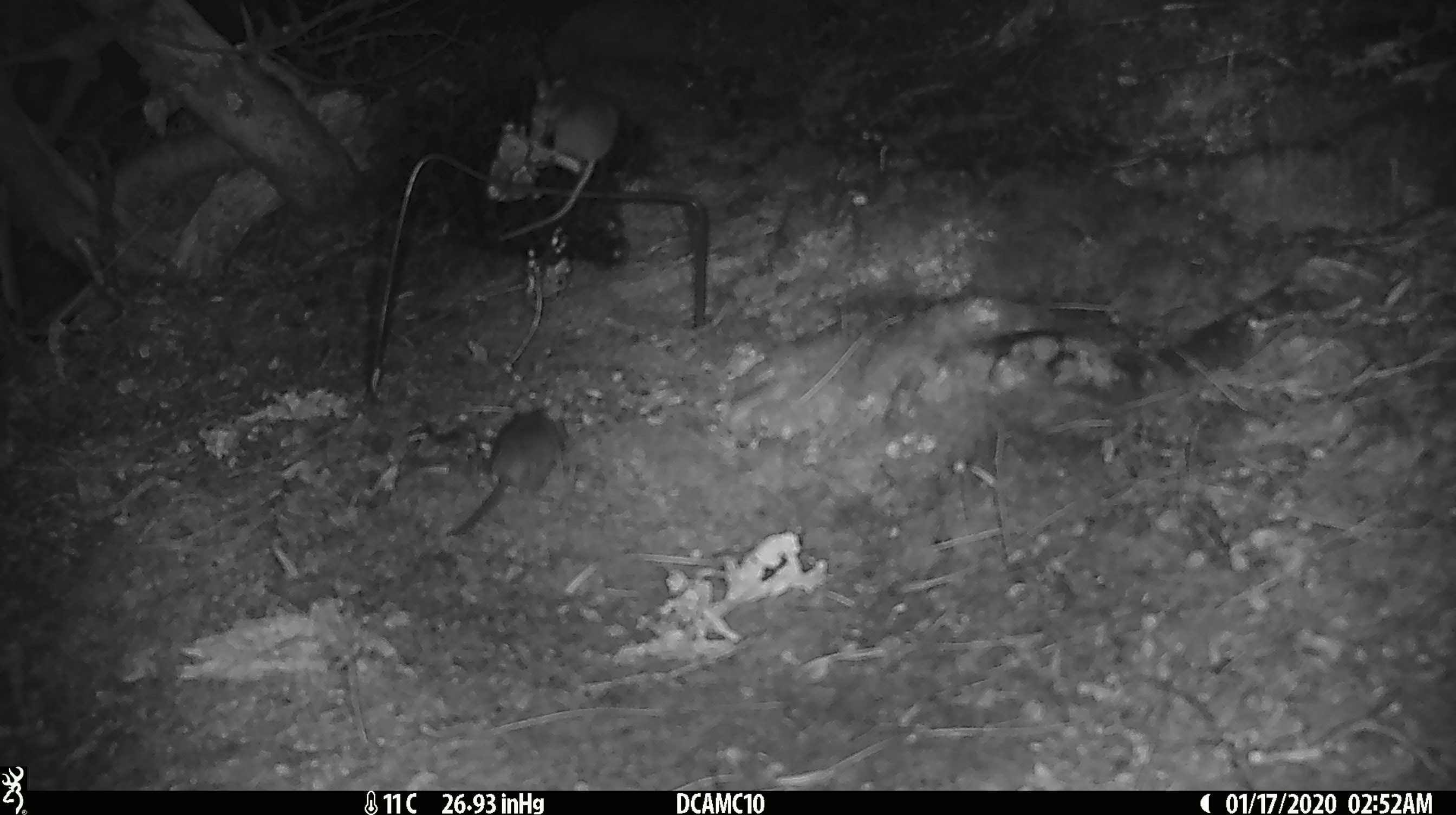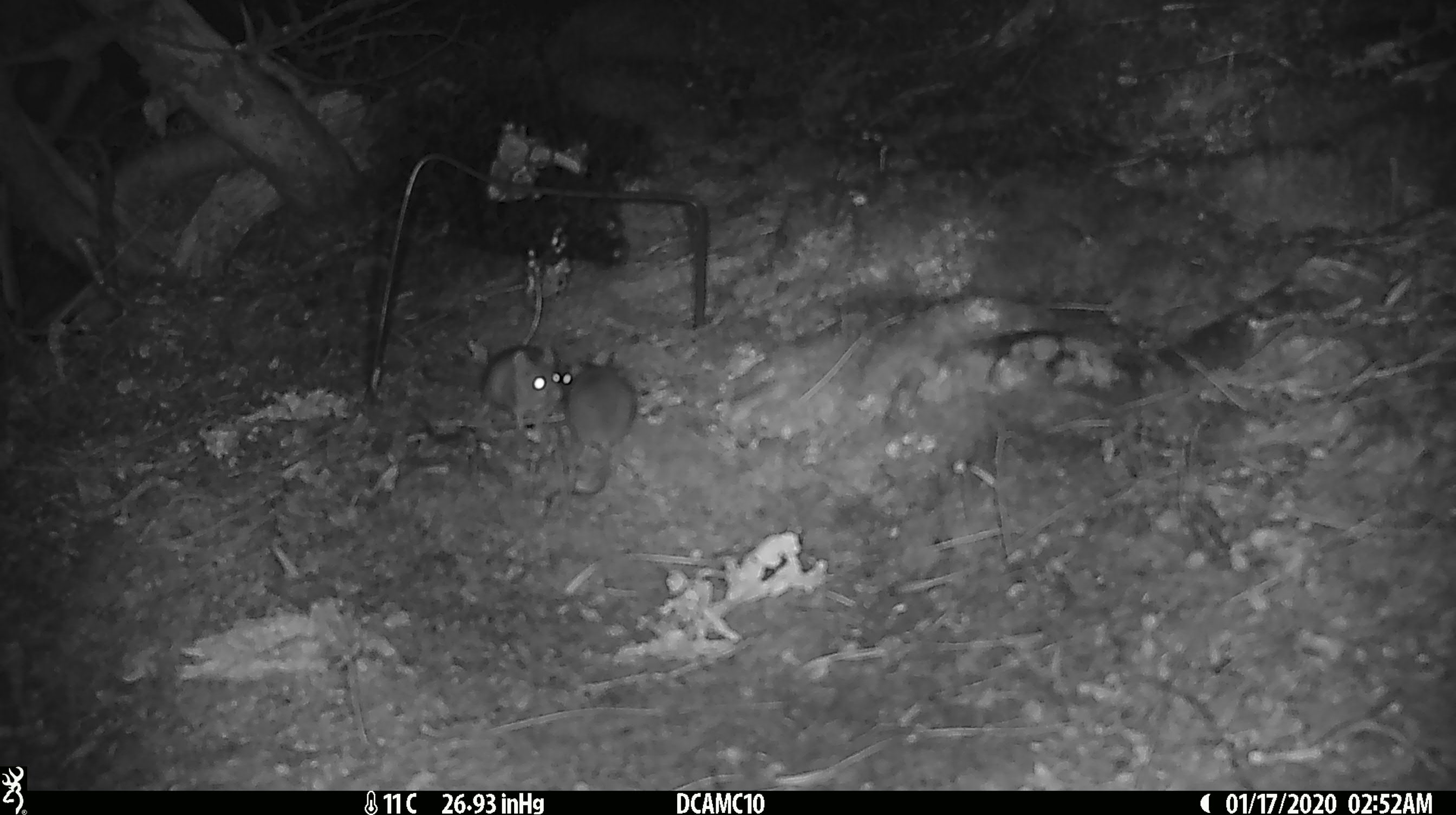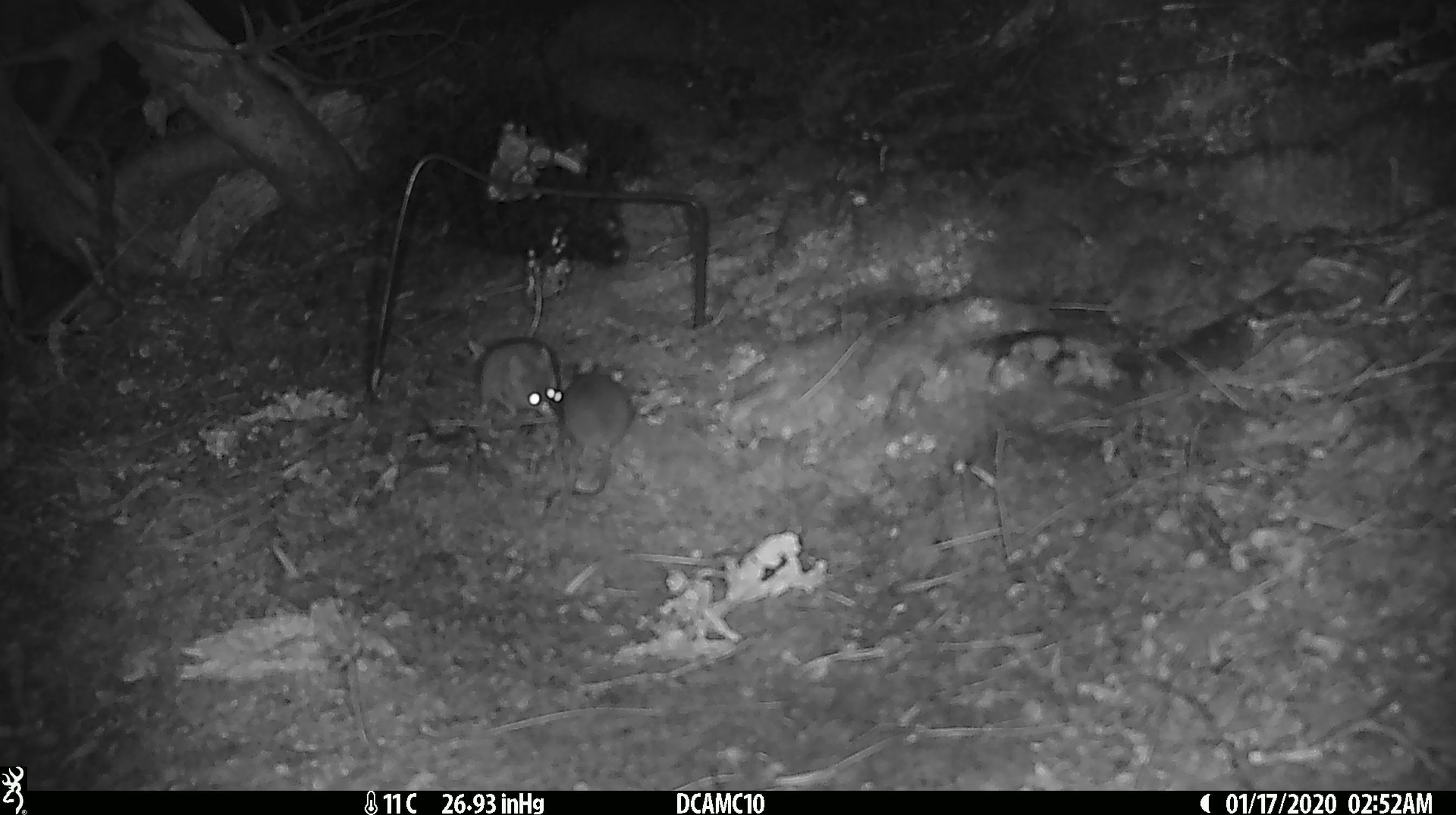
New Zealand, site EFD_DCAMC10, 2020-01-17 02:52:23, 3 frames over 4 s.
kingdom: Animalia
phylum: Chordata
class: Mammalia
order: Rodentia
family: Muridae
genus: Mus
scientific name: Mus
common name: mouse